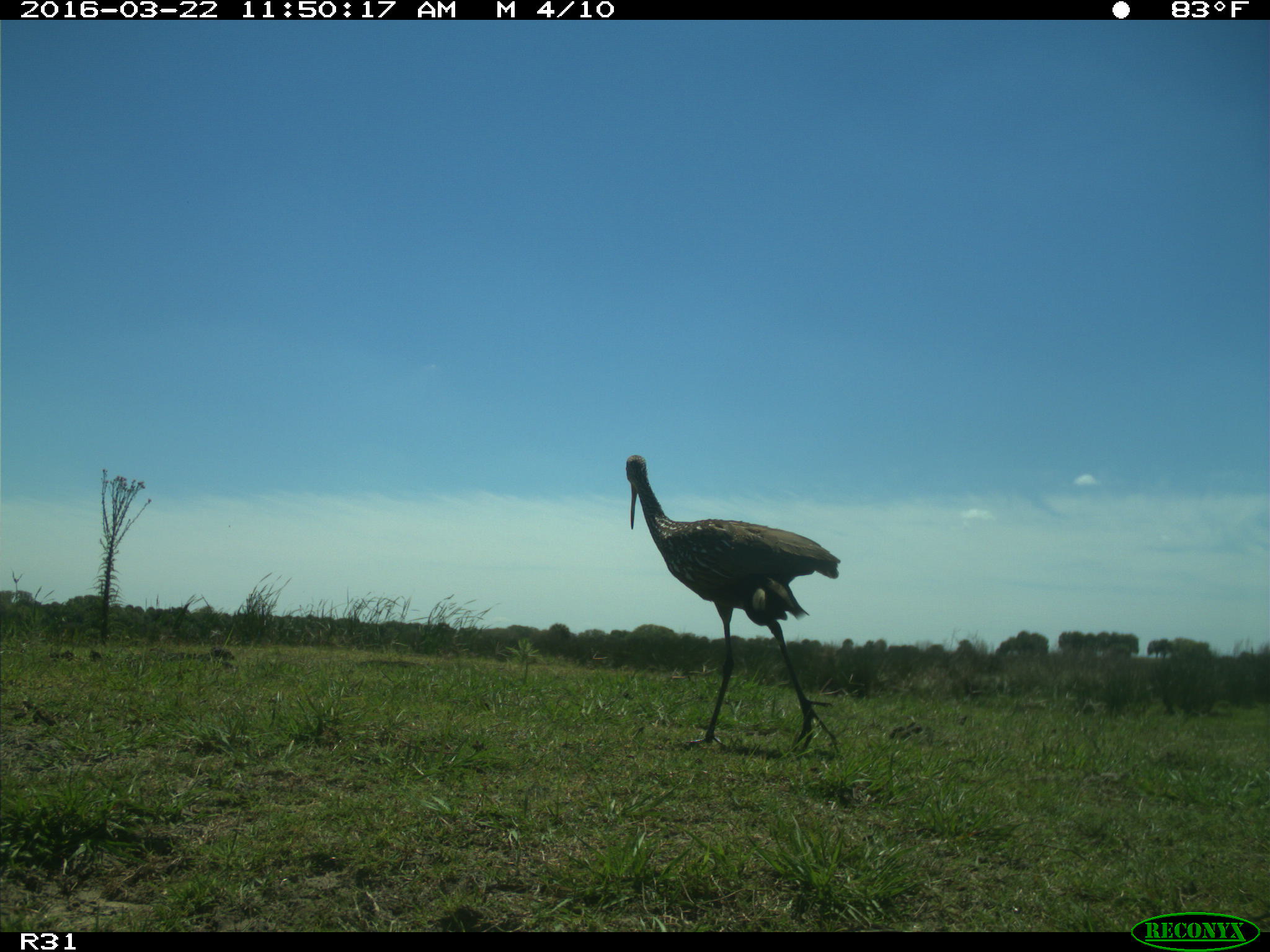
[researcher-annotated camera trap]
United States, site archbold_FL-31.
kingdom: Animalia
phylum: Chordata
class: Aves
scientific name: Aves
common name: birds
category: unidentified bird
Unidentified bird (birds) (Aves).